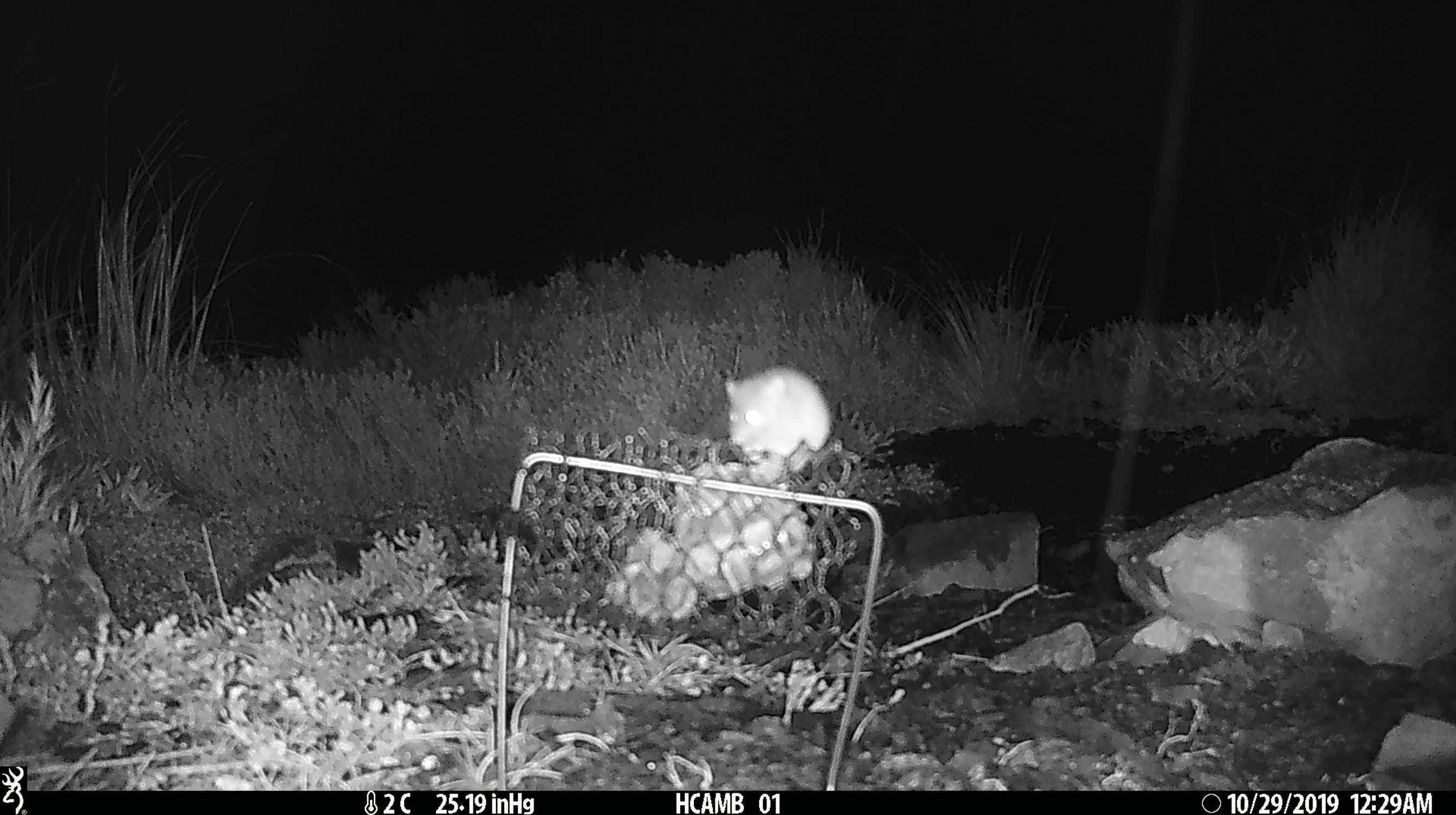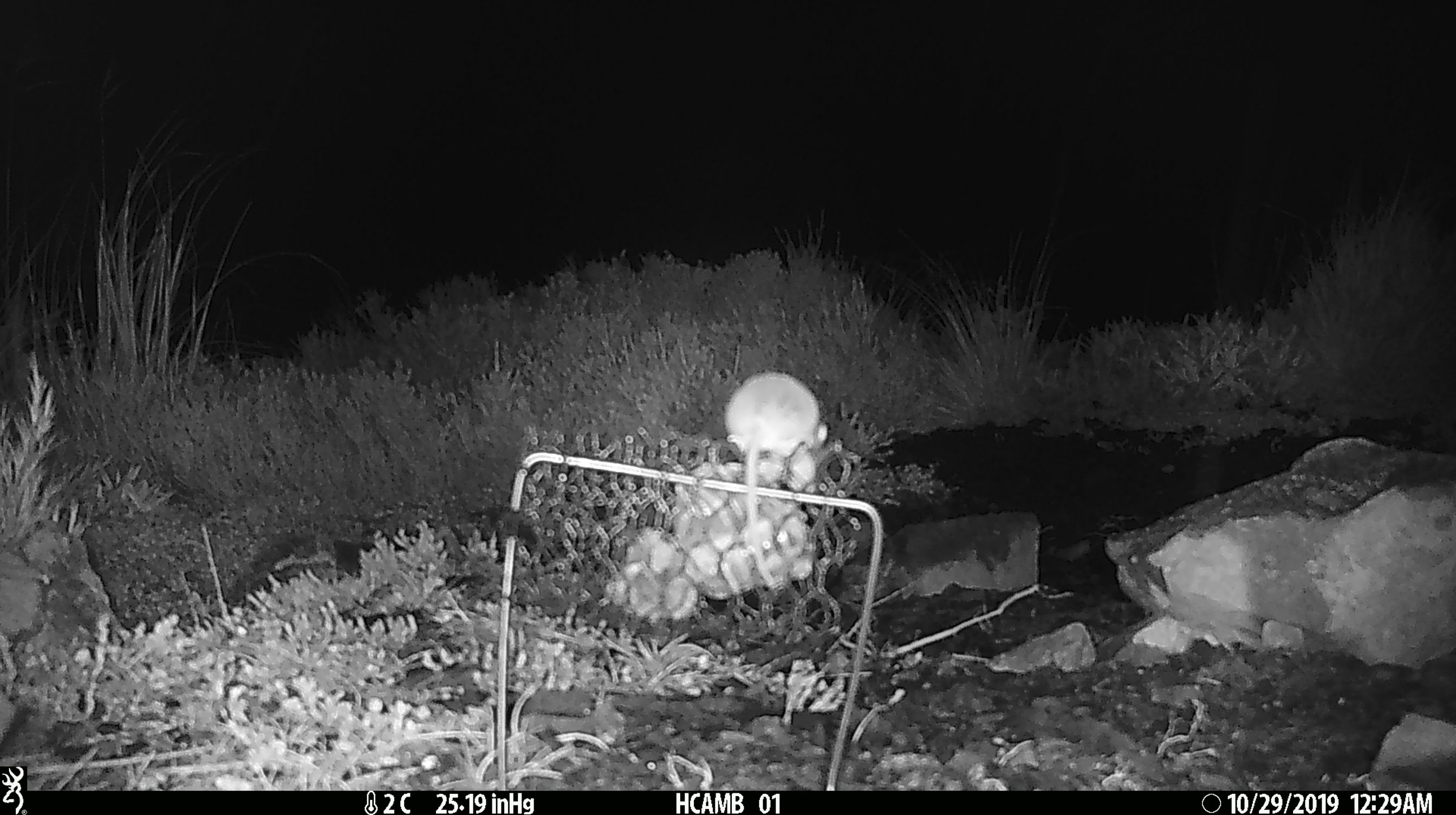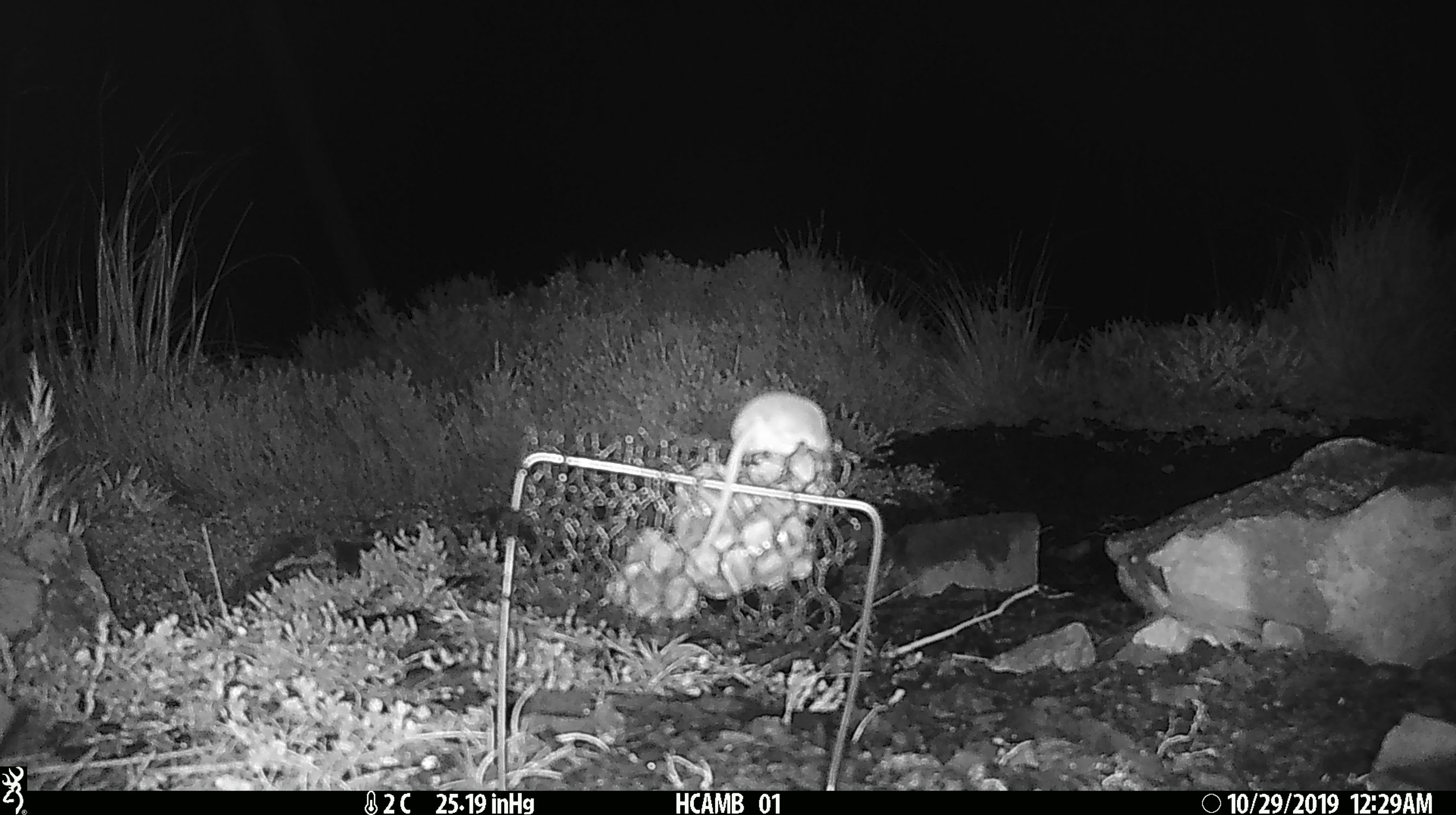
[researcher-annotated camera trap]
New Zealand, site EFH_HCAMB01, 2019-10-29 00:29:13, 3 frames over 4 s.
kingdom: Animalia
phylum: Chordata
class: Mammalia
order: Rodentia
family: Muridae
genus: Mus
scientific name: Mus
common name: mouse